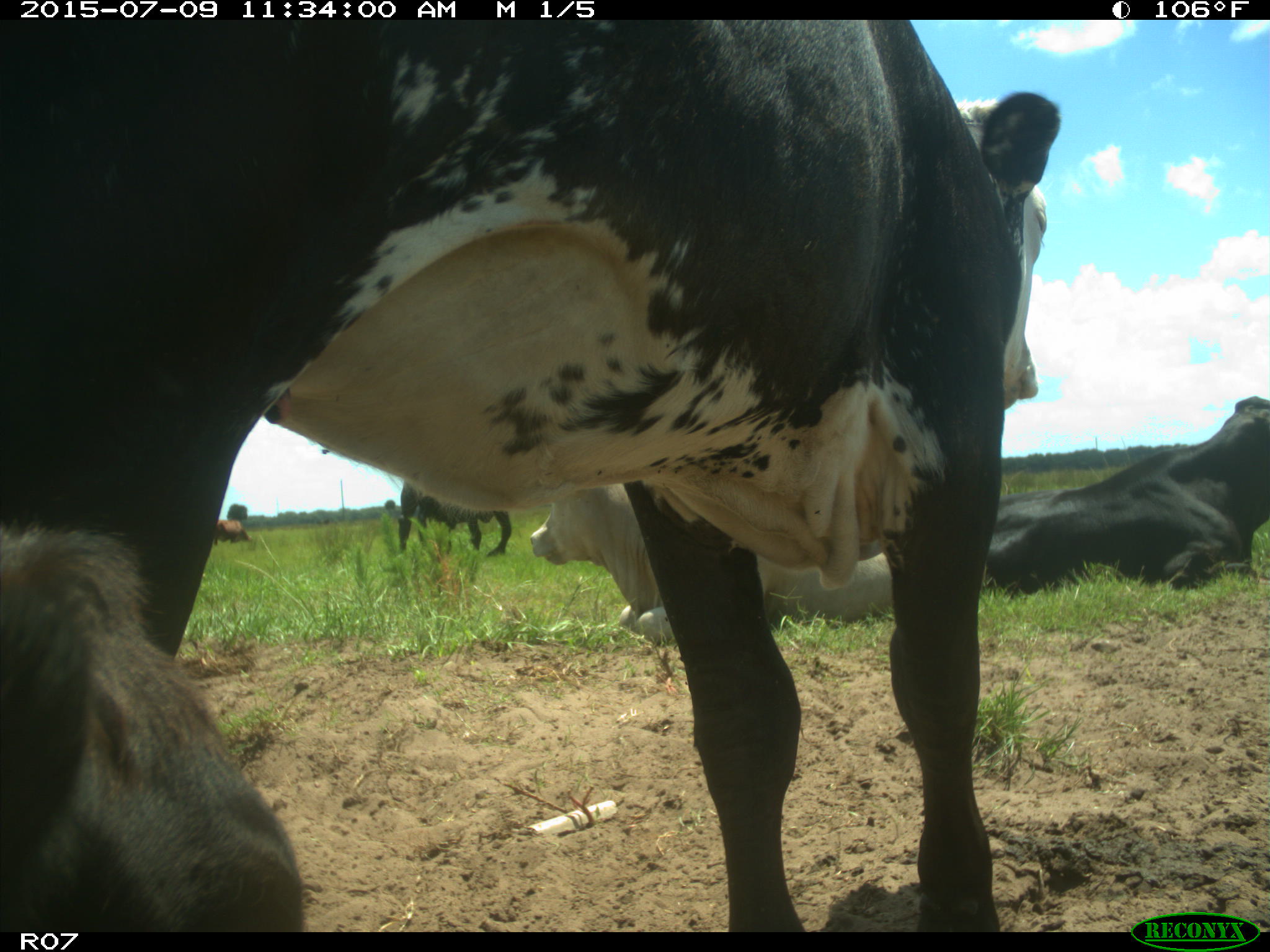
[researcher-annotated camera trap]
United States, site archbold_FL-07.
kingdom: Animalia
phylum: Chordata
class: Mammalia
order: Artiodactyla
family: Bovidae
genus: Bos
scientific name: Bos taurus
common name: domestic cow